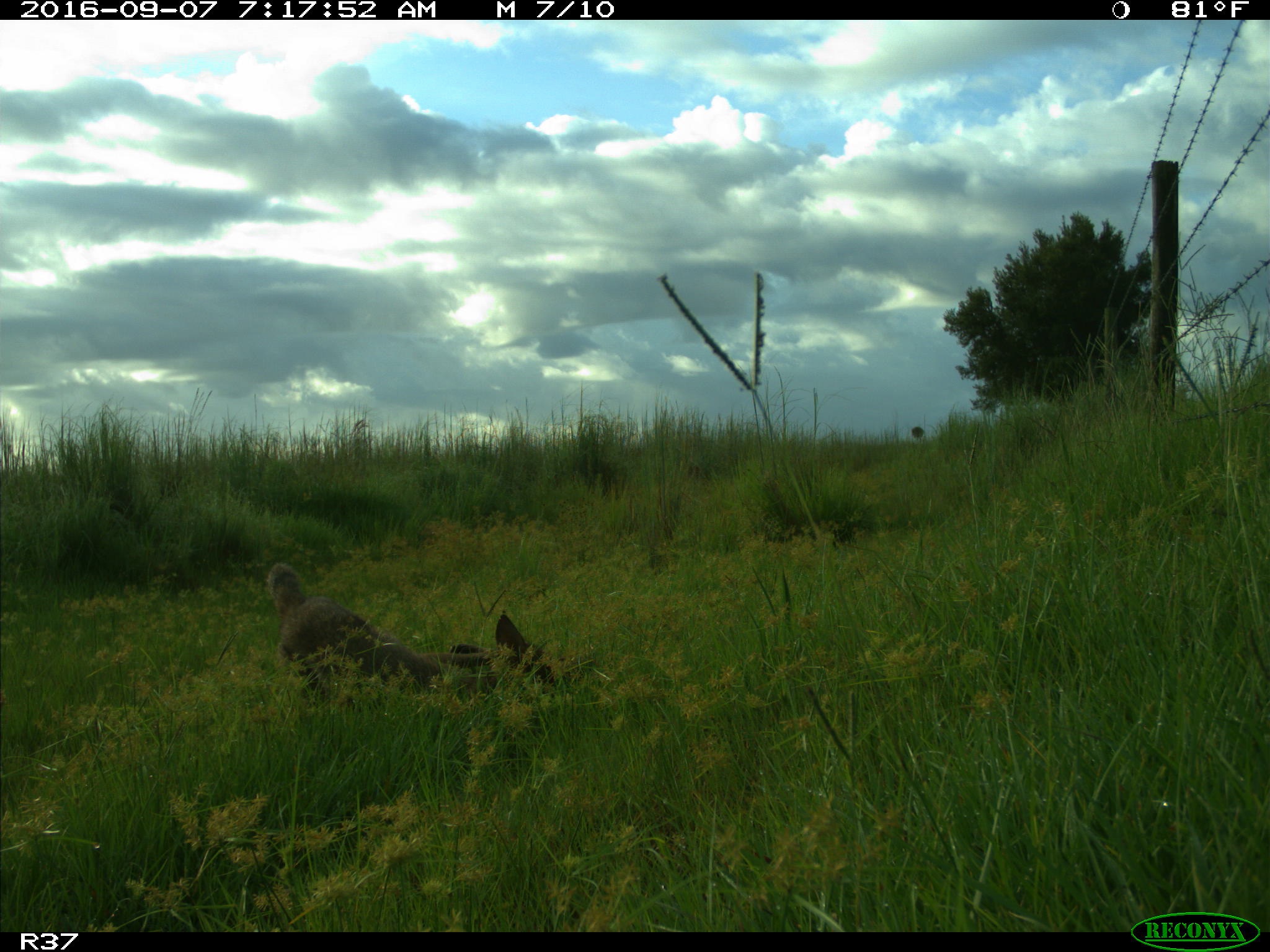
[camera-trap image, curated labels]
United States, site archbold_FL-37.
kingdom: Animalia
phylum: Chordata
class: Mammalia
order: Carnivora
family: Canidae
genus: Canis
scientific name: Canis latrans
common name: coyote